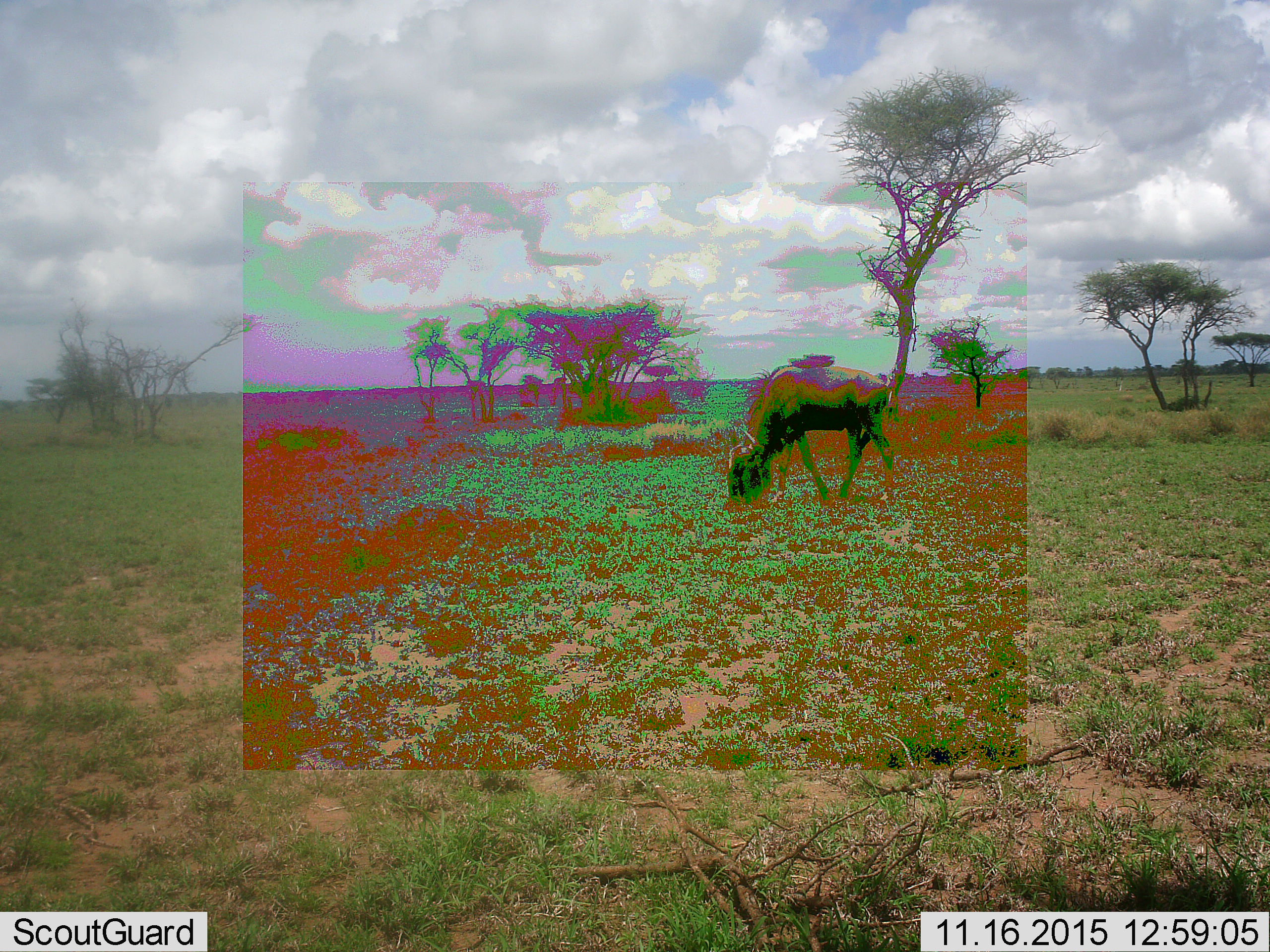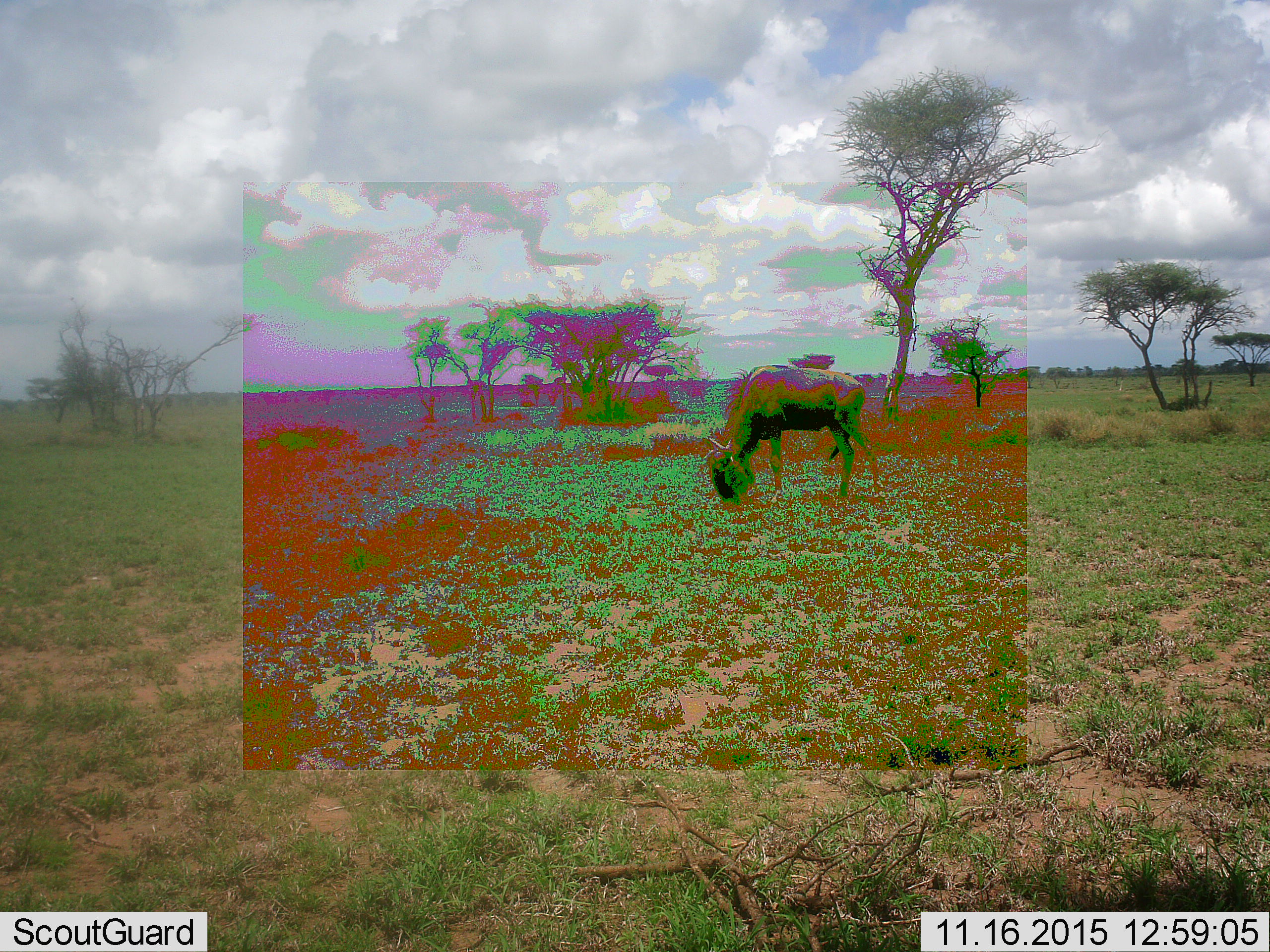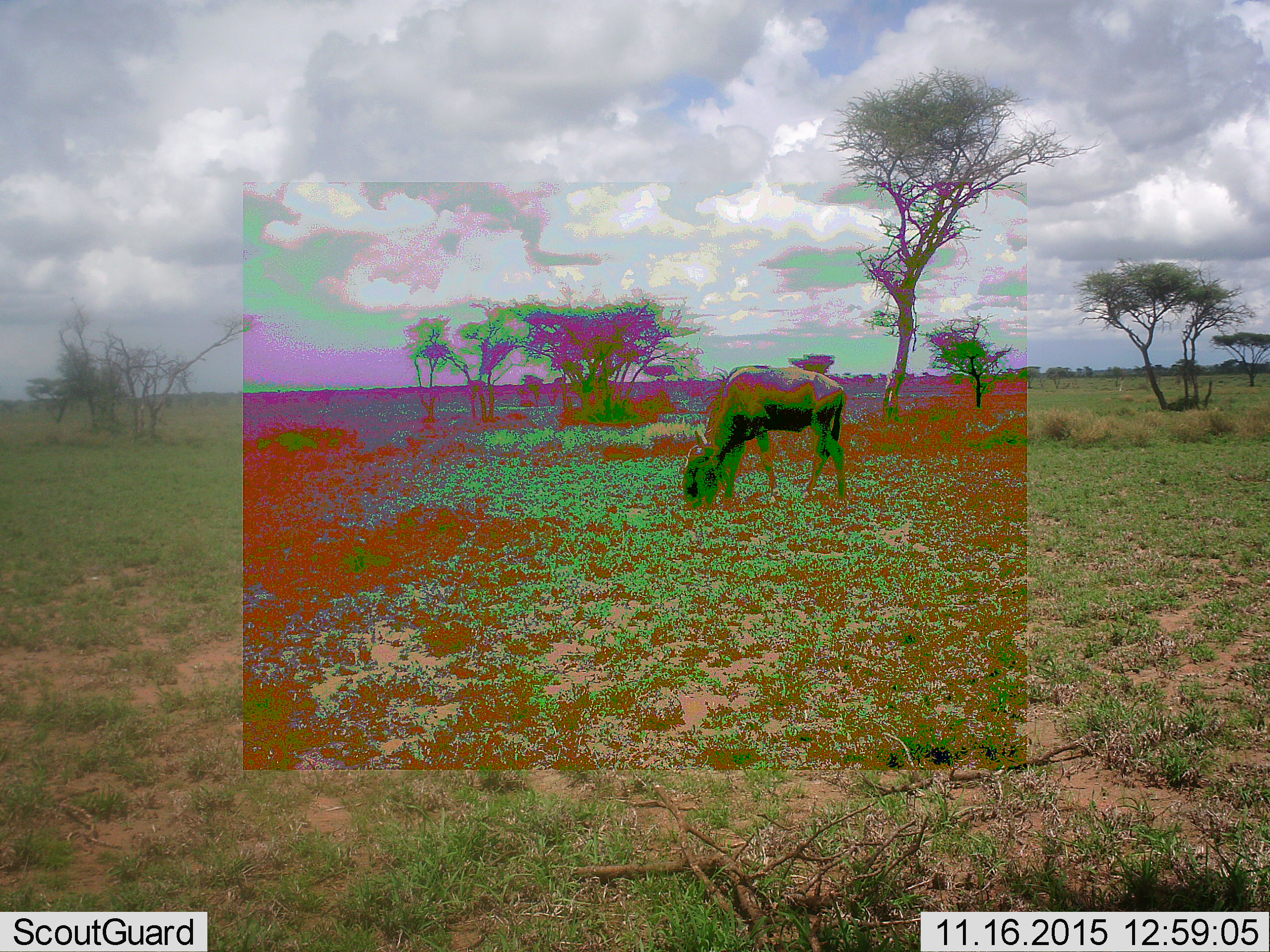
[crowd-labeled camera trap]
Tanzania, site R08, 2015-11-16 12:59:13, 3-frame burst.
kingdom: Animalia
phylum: Chordata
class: Mammalia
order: Artiodactyla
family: Bovidae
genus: Connochaetes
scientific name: Connochaetes taurinus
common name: blue wildebeest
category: wildebeest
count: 1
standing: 22%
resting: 0%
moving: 22%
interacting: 0%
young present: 0%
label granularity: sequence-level